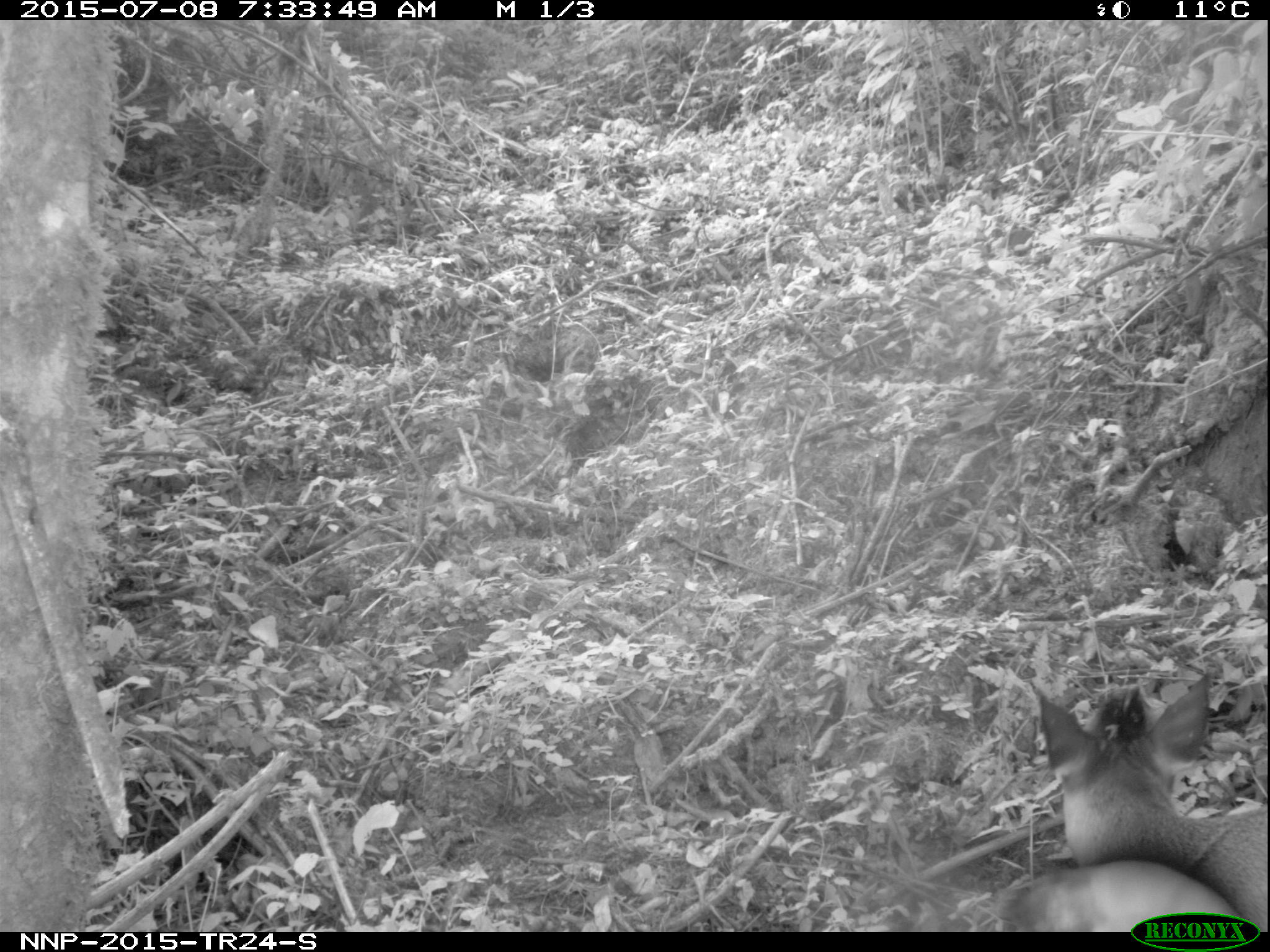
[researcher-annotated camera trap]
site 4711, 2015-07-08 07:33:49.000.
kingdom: Animalia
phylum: Chordata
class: Mammalia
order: Artiodactyla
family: Bovidae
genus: Cephalophus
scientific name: Cephalophus nigrifrons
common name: black-fronted duiker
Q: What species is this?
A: Cephalophus nigrifrons (black-fronted duiker).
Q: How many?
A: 1.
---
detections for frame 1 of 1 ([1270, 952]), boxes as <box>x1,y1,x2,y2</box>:
cephalophus nigrifrons: <box>1034,670,1266,912</box>; <box>1000,858,1231,928</box>